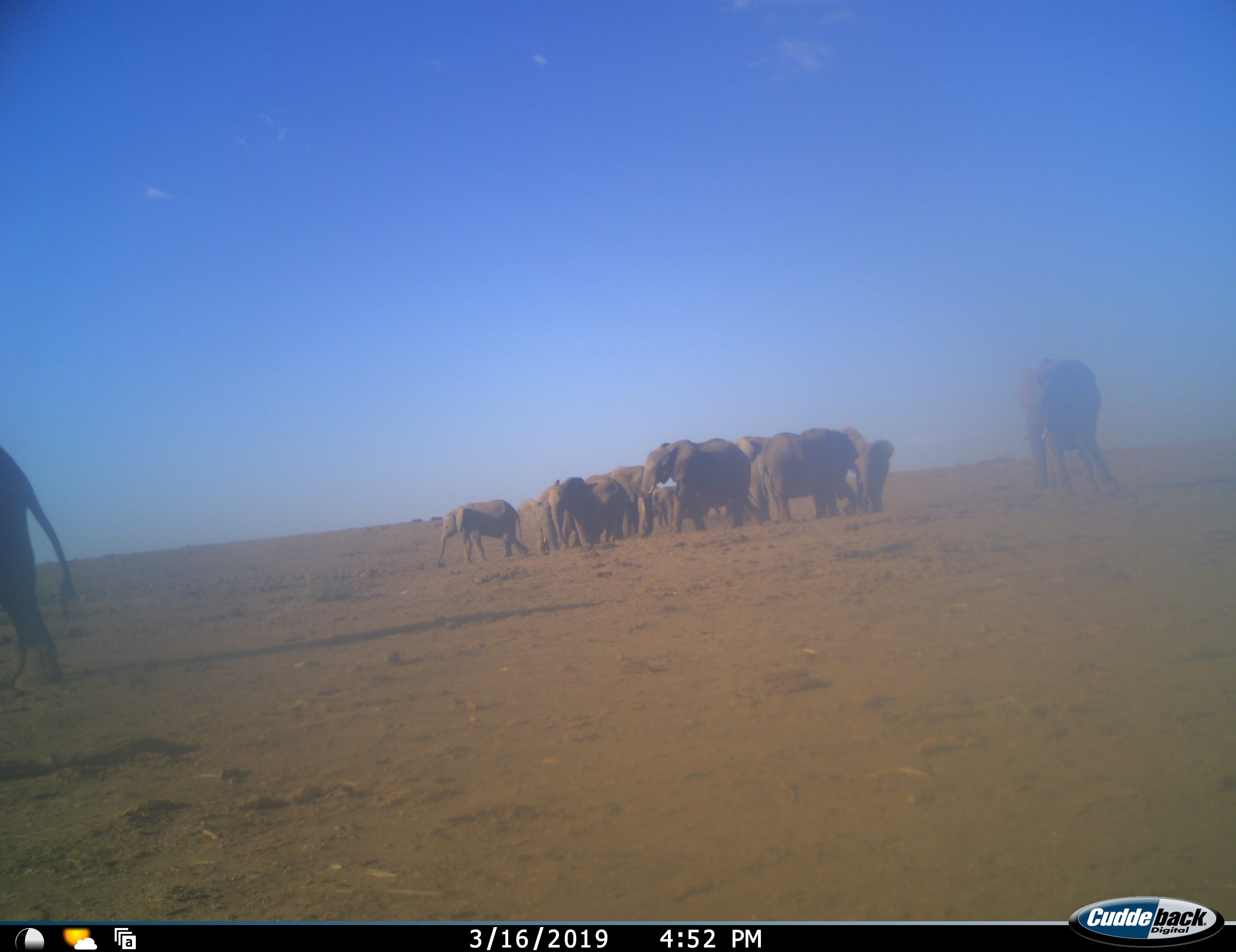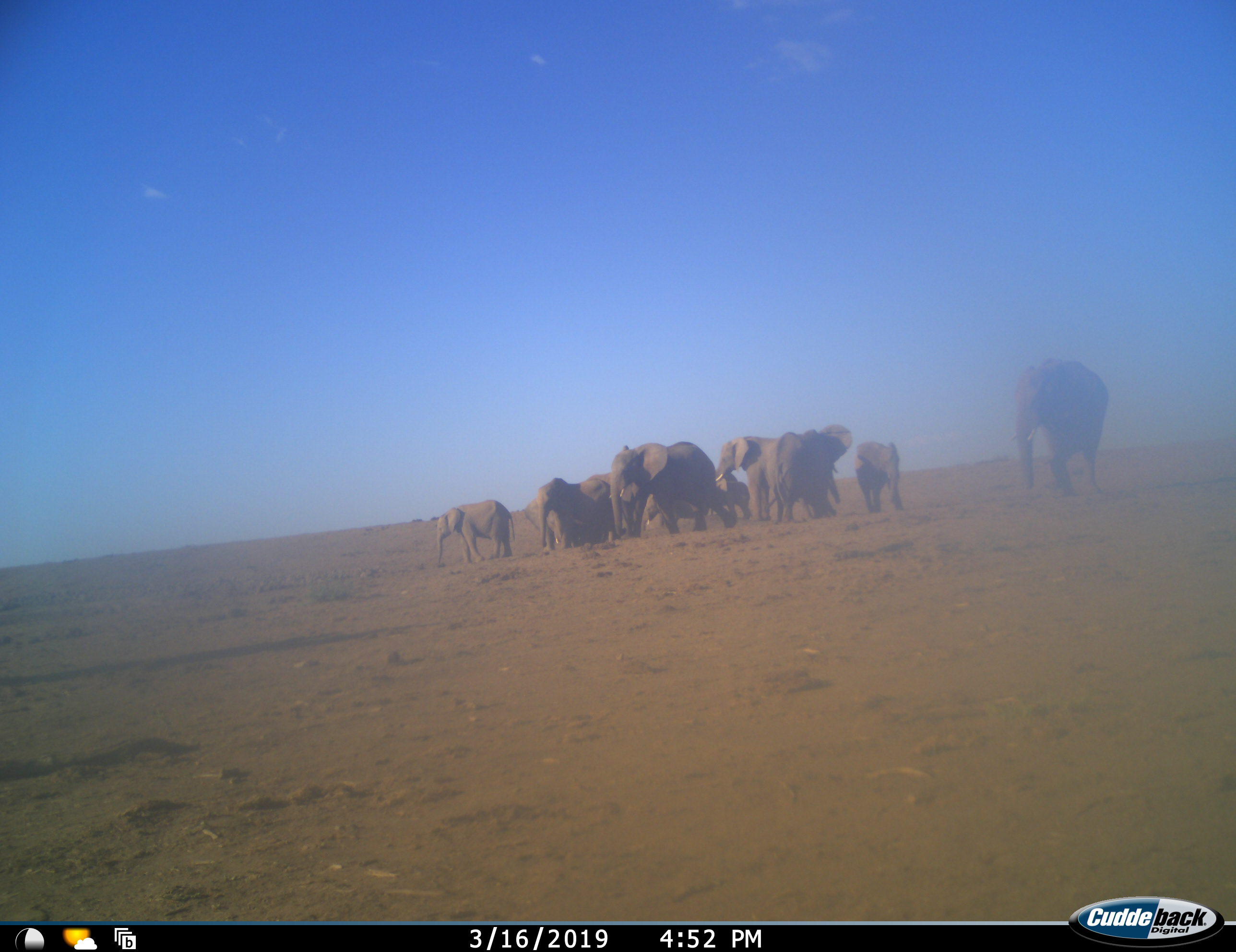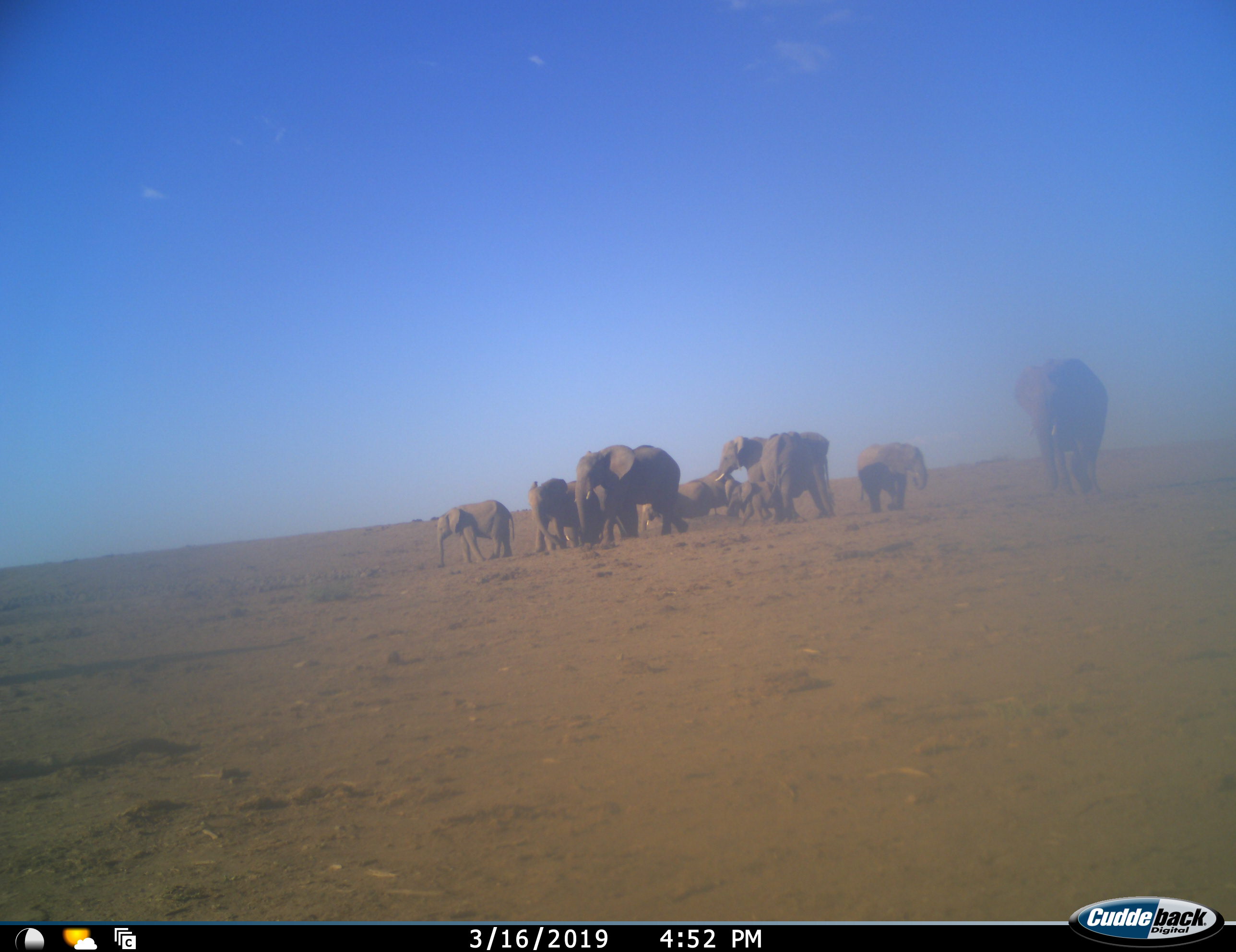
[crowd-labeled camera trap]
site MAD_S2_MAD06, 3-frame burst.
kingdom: Animalia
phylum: Chordata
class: Mammalia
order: Proboscidea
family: Elephantidae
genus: Loxodonta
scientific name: Loxodonta africana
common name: african bush elephant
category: elephant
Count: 11-50.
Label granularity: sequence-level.